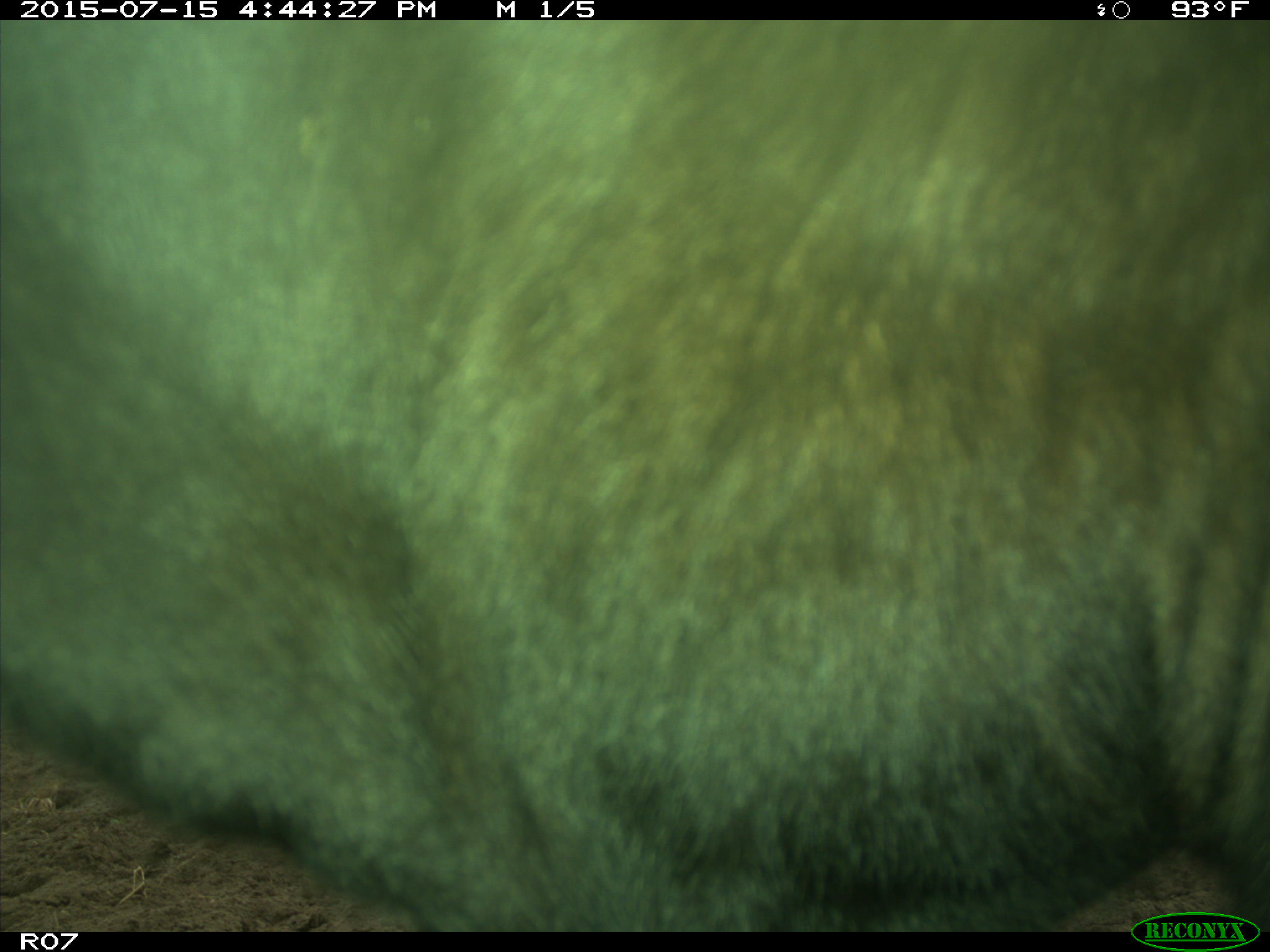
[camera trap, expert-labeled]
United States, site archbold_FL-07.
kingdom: Animalia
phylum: Chordata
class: Mammalia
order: Artiodactyla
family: Bovidae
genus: Bos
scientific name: Bos taurus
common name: domestic cow